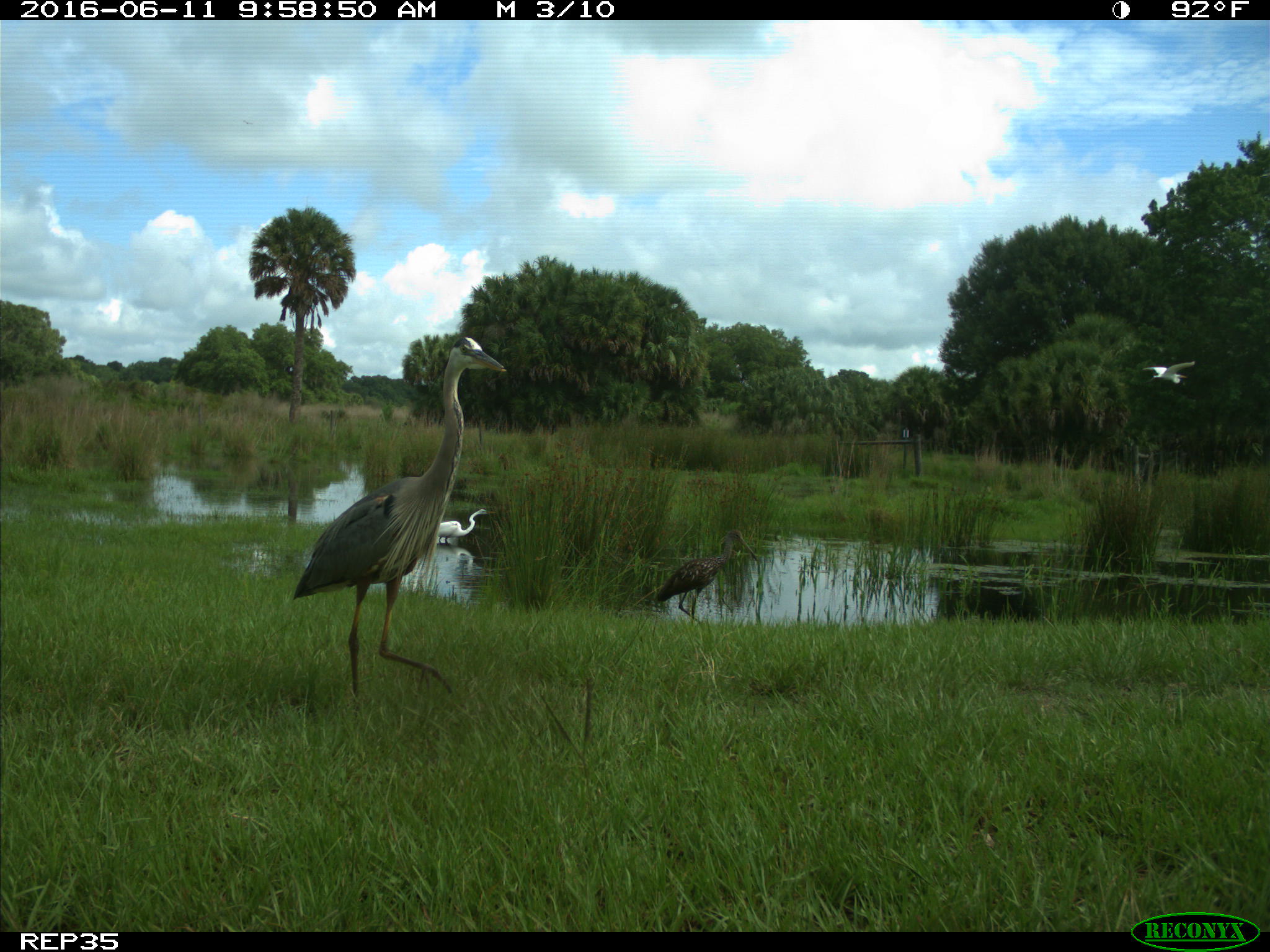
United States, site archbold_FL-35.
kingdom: Animalia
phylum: Chordata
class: Aves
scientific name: Aves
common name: birds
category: unidentified bird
Unidentified bird (birds) (Aves).